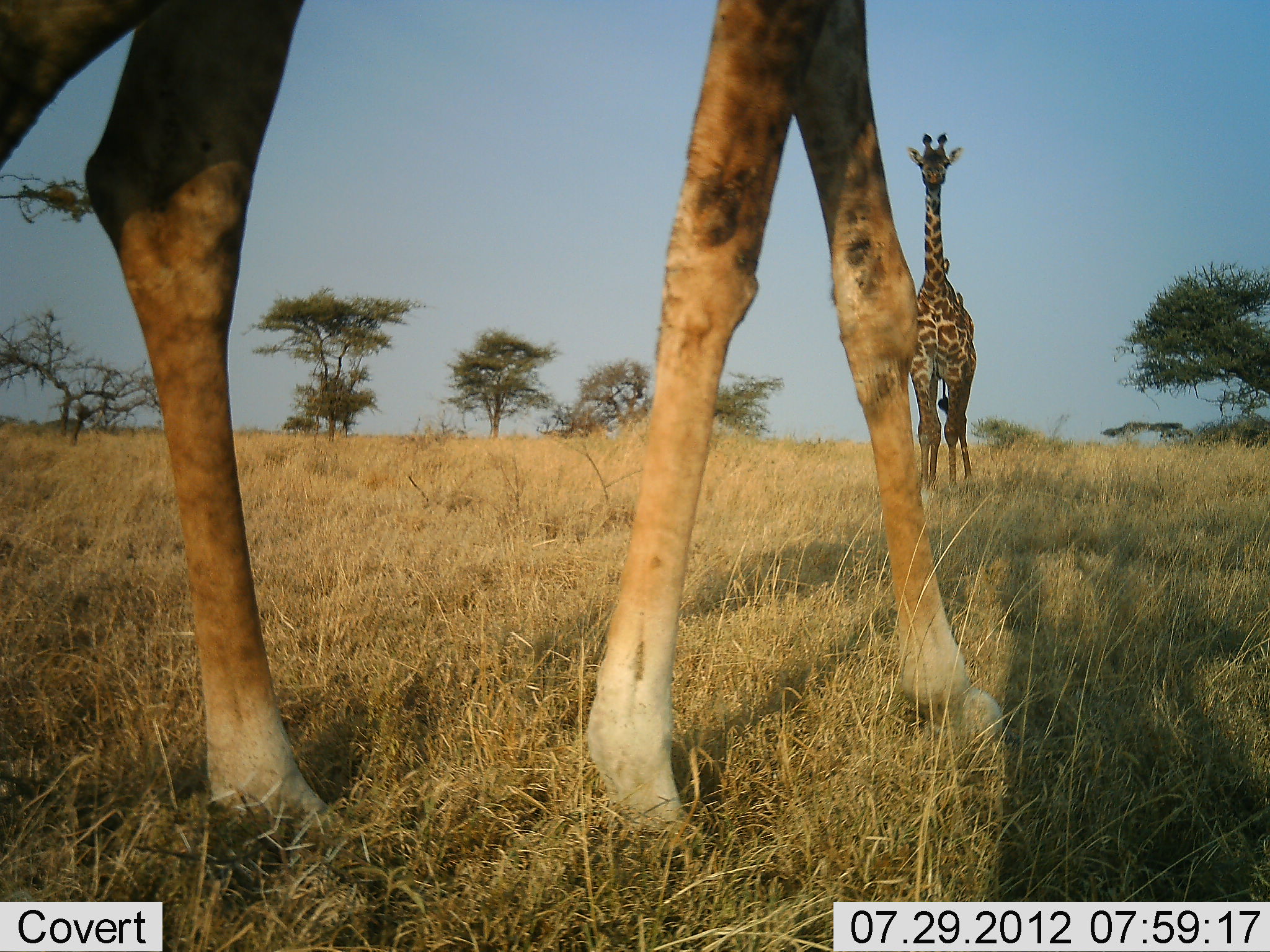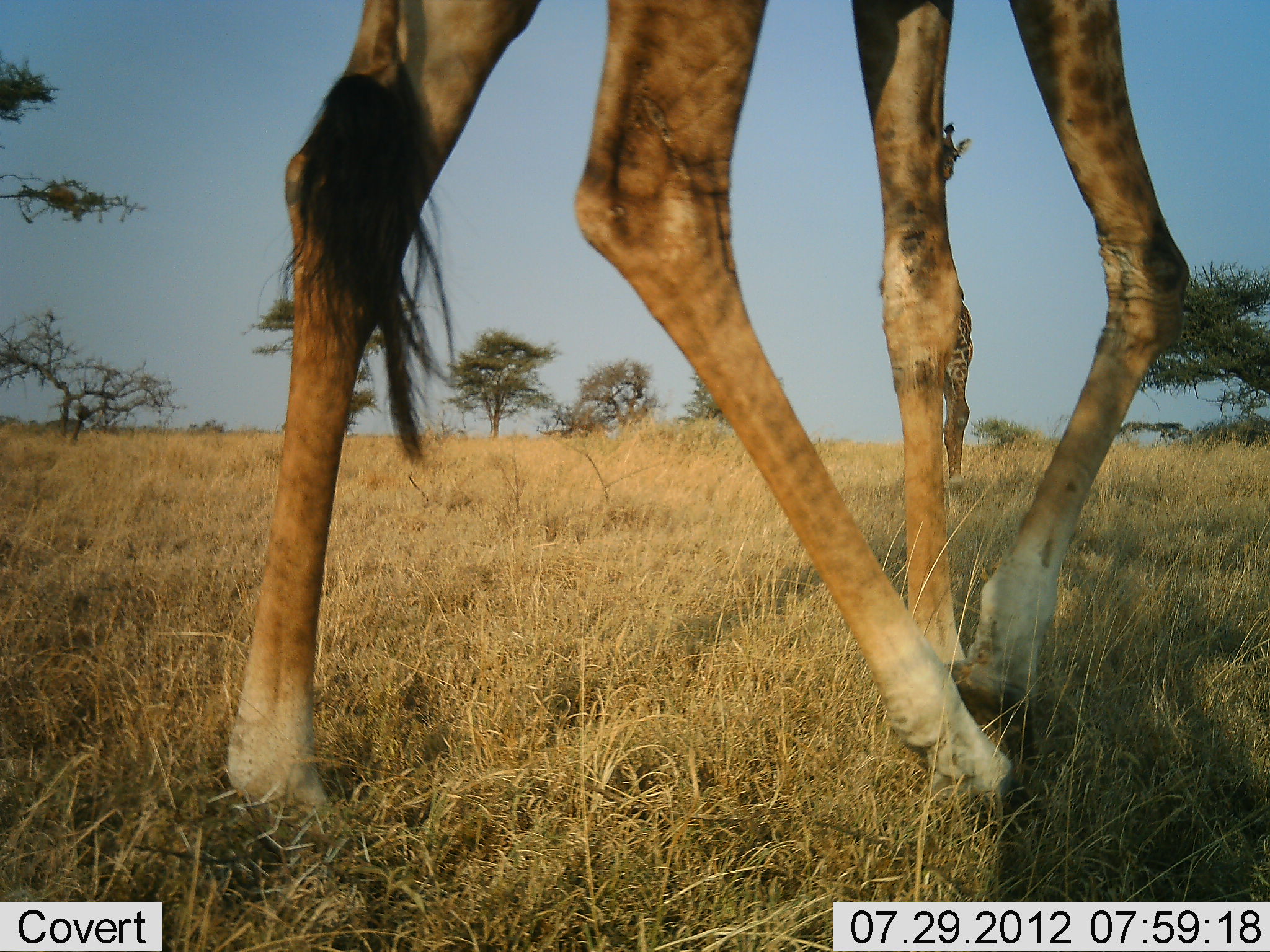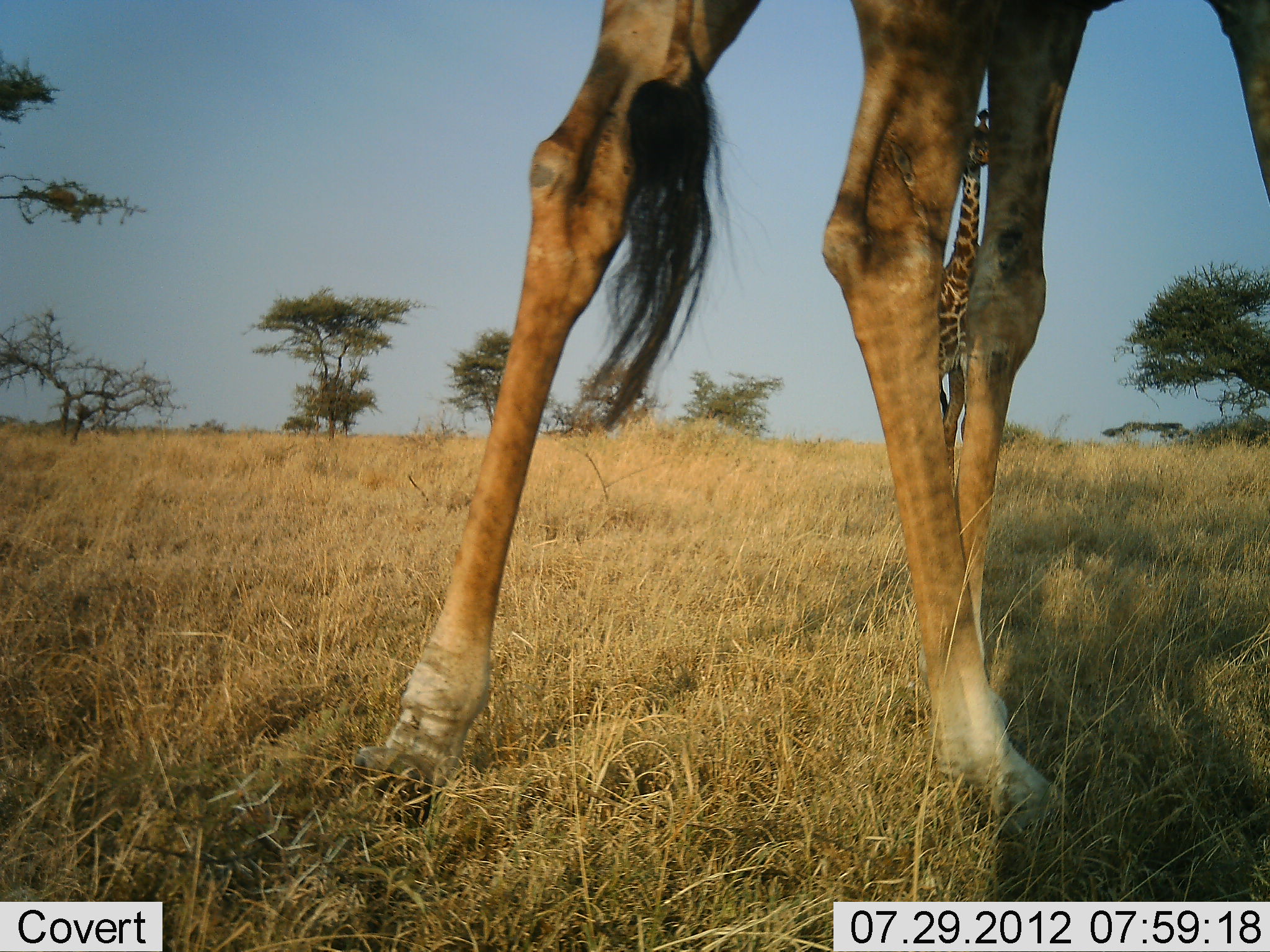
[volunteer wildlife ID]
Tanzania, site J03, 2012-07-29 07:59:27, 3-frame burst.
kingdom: Animalia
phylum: Chordata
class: Mammalia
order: Artiodactyla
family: Giraffidae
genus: Giraffa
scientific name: Giraffa camelopardalis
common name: giraffe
Giraffe (Giraffa camelopardalis), count 2. Behavior (volunteer vote fractions): standing 18%, resting 0%, moving 100%, interacting 0%. Young present (vote fraction): 0%. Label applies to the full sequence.